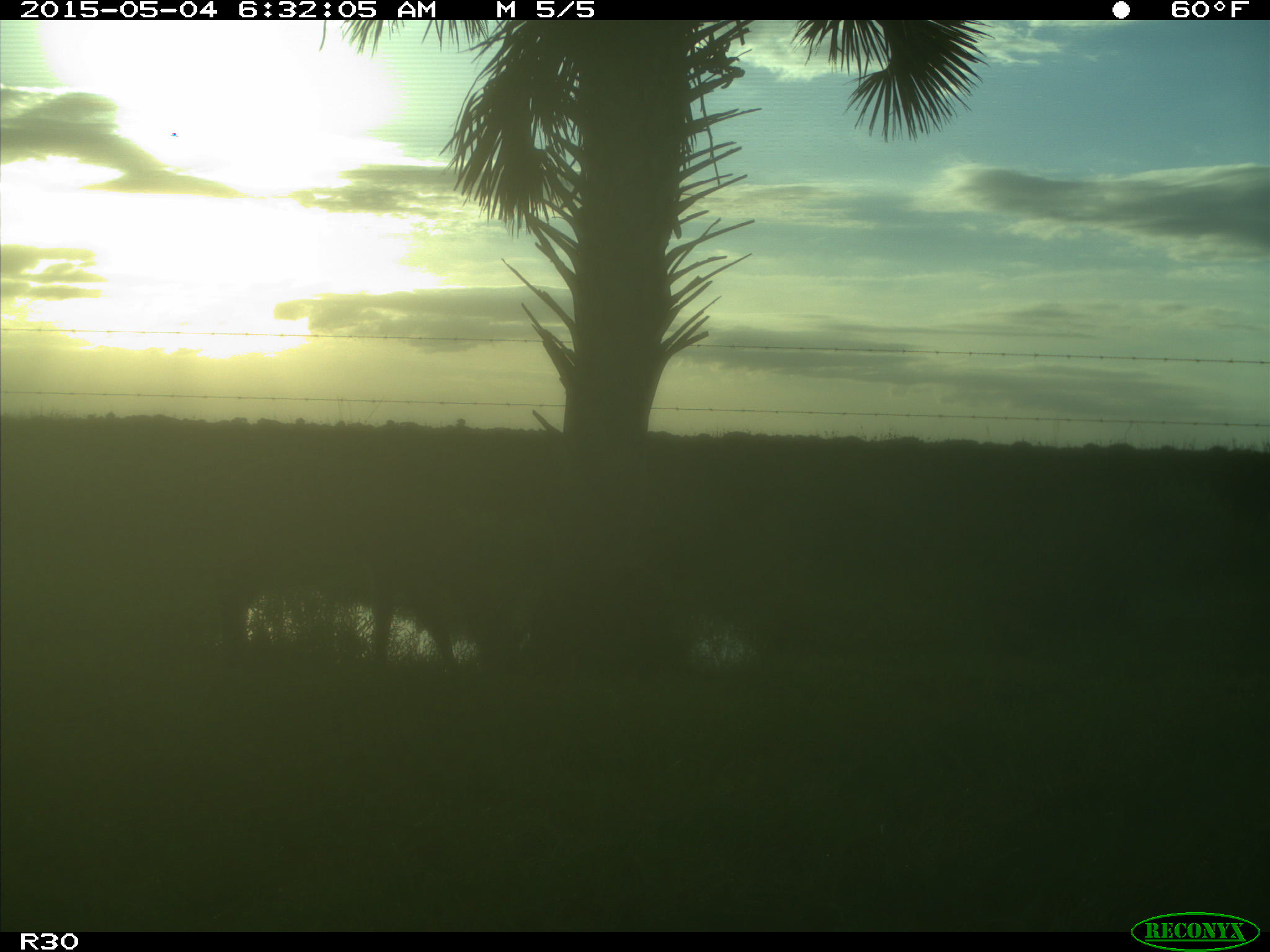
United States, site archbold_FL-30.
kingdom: Animalia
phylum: Chordata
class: Mammalia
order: Artiodactyla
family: Cervidae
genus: Odocoileus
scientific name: Odocoileus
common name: deer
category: unidentified deer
Unidentified deer (deer) (Odocoileus).